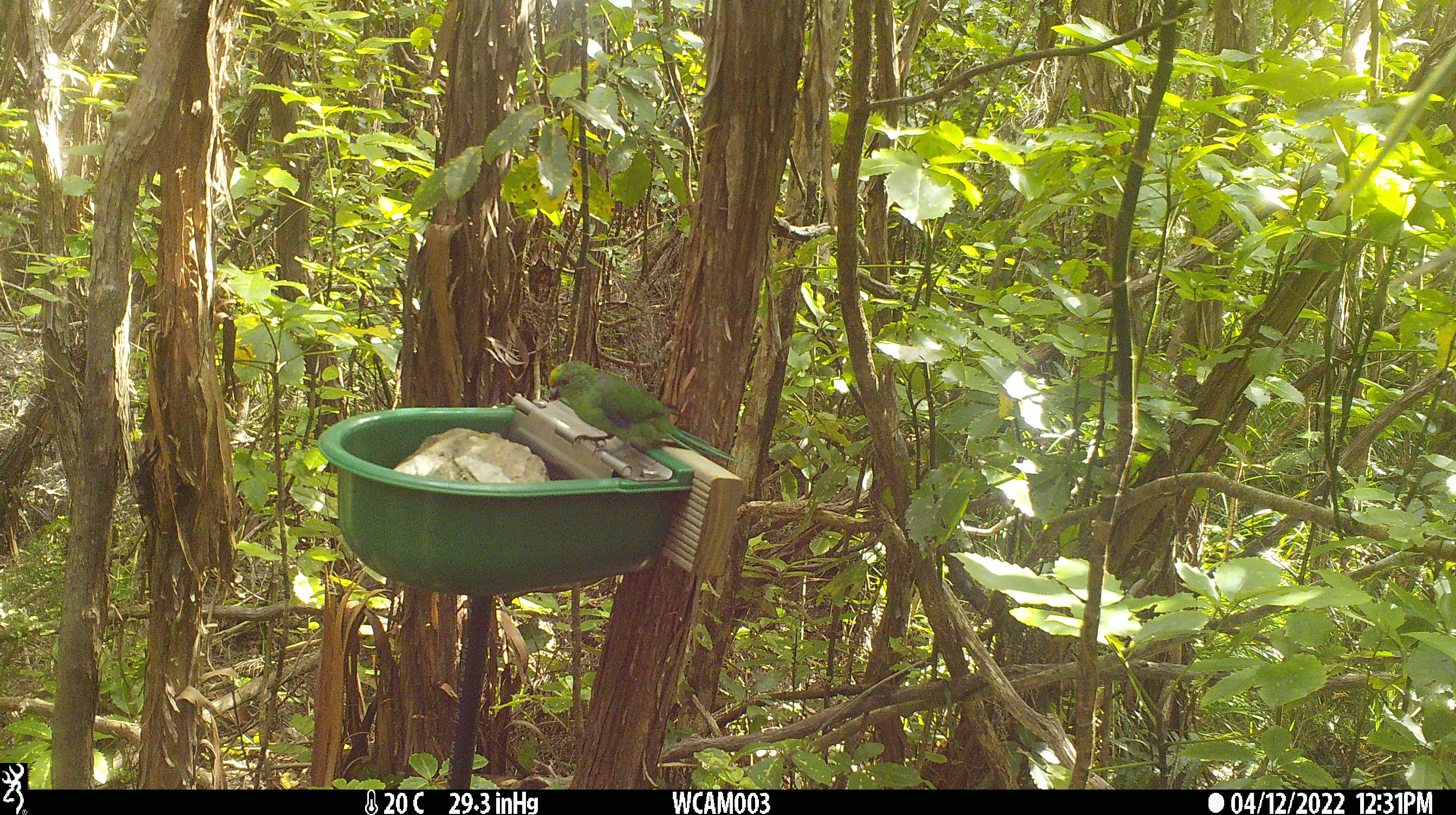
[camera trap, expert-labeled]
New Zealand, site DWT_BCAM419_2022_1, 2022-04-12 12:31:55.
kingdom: Animalia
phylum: Chordata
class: Aves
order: Psittaciformes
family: Psittaculidae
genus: Cyanoramphus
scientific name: Cyanoramphus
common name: parakeet